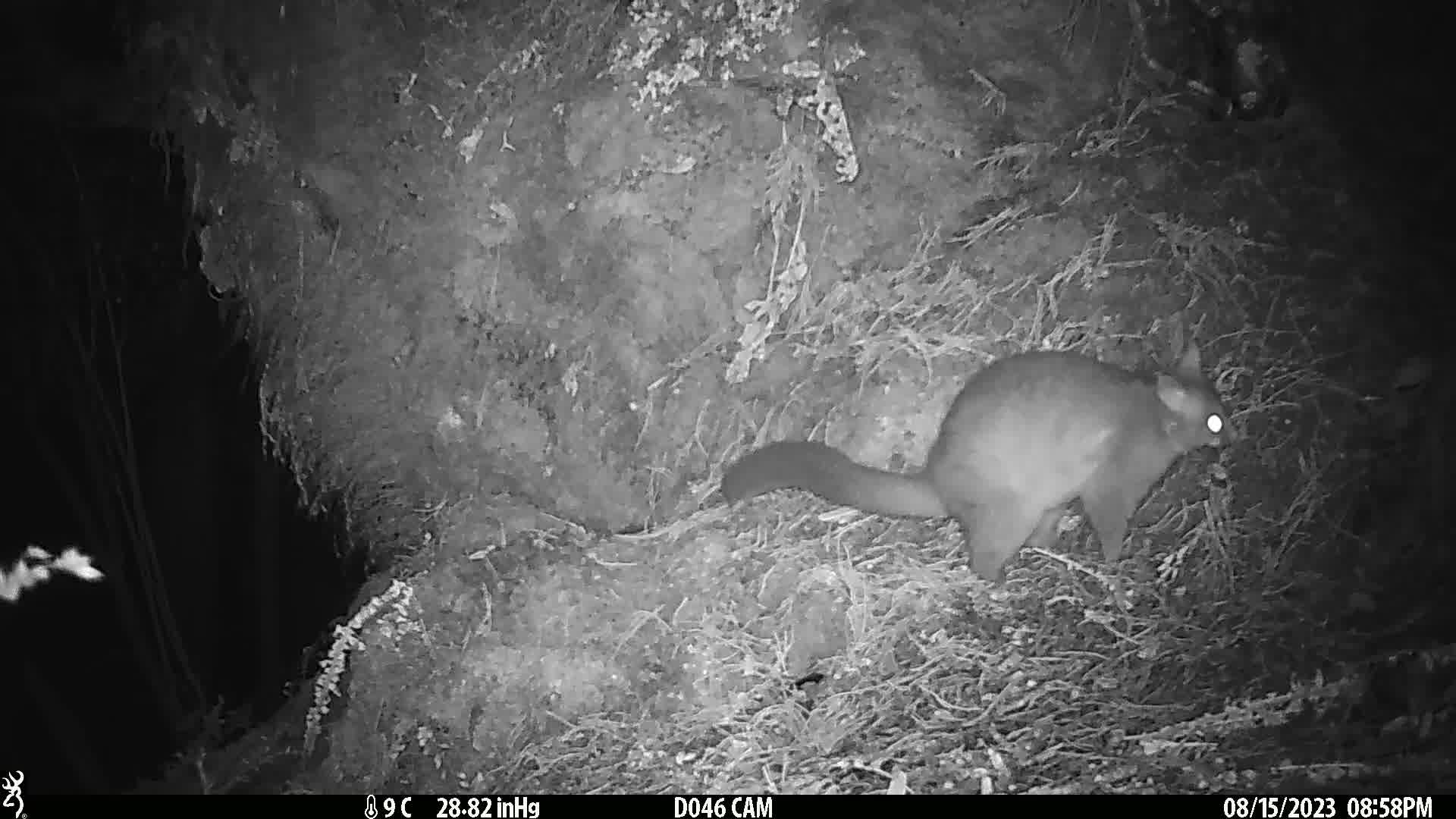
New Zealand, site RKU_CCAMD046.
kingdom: Animalia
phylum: Chordata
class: Mammalia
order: Diprotodontia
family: Phalangeridae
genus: Trichosurus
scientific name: Trichosurus vulpecula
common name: common brushtail possum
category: possum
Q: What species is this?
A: Possum (common brushtail possum) (Trichosurus vulpecula).